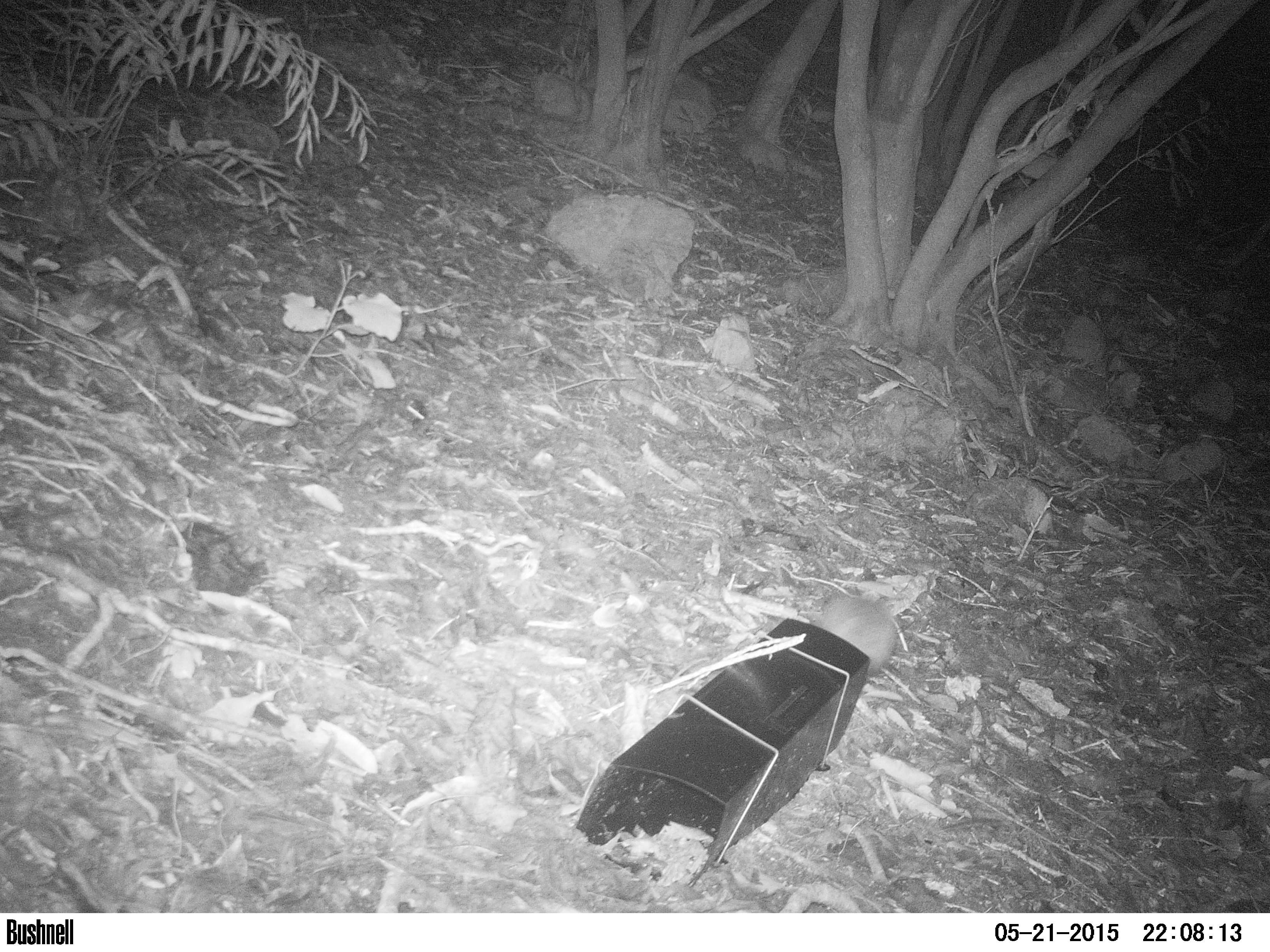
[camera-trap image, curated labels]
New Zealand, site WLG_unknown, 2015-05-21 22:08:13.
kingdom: Animalia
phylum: Chordata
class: Mammalia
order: Eulipotyphla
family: Erinaceidae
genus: Erinaceus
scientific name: Erinaceus europaeus europaeus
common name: european hedgehog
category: hedgehog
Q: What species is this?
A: Hedgehog (european hedgehog) (Erinaceus europaeus europaeus).